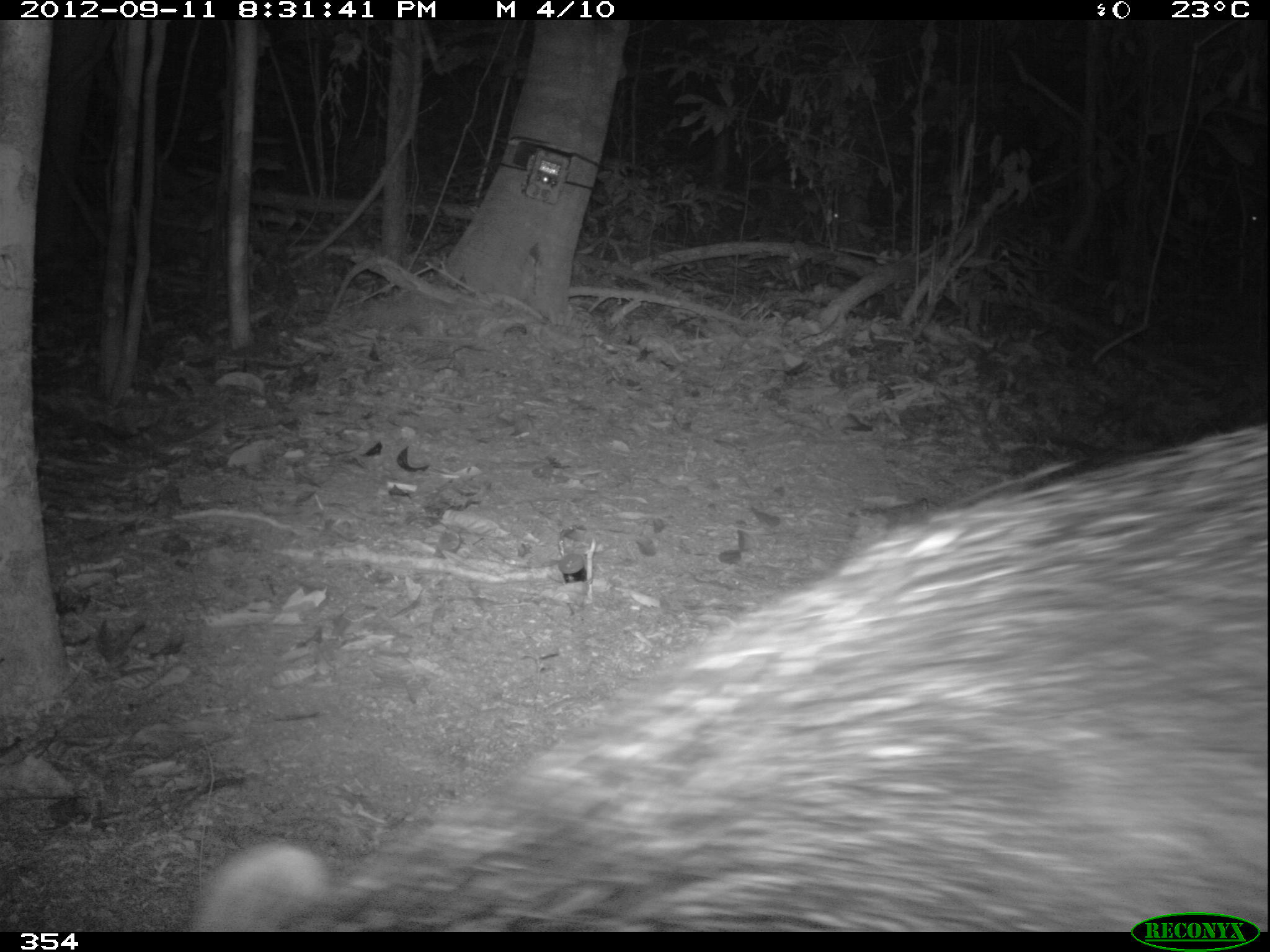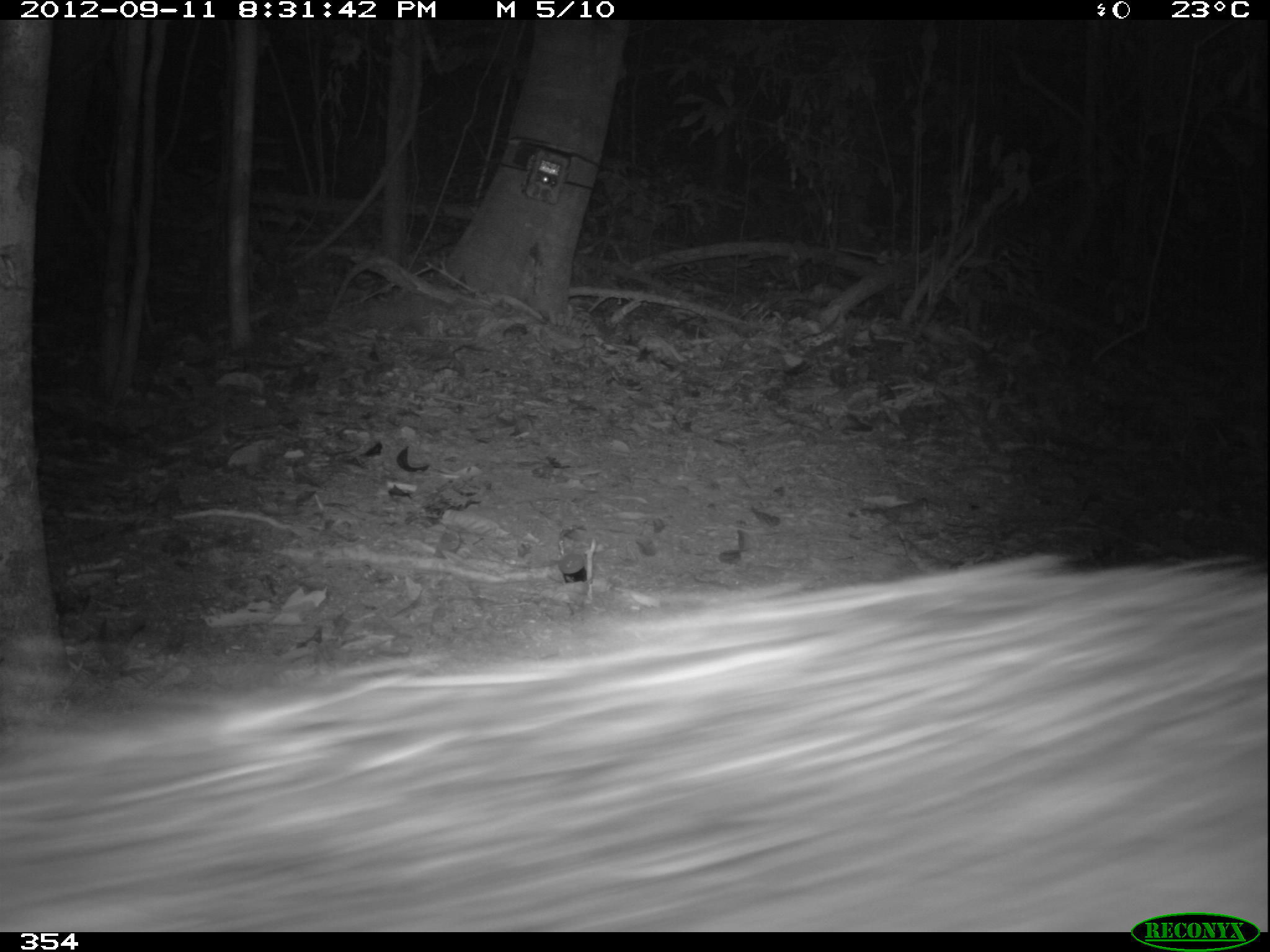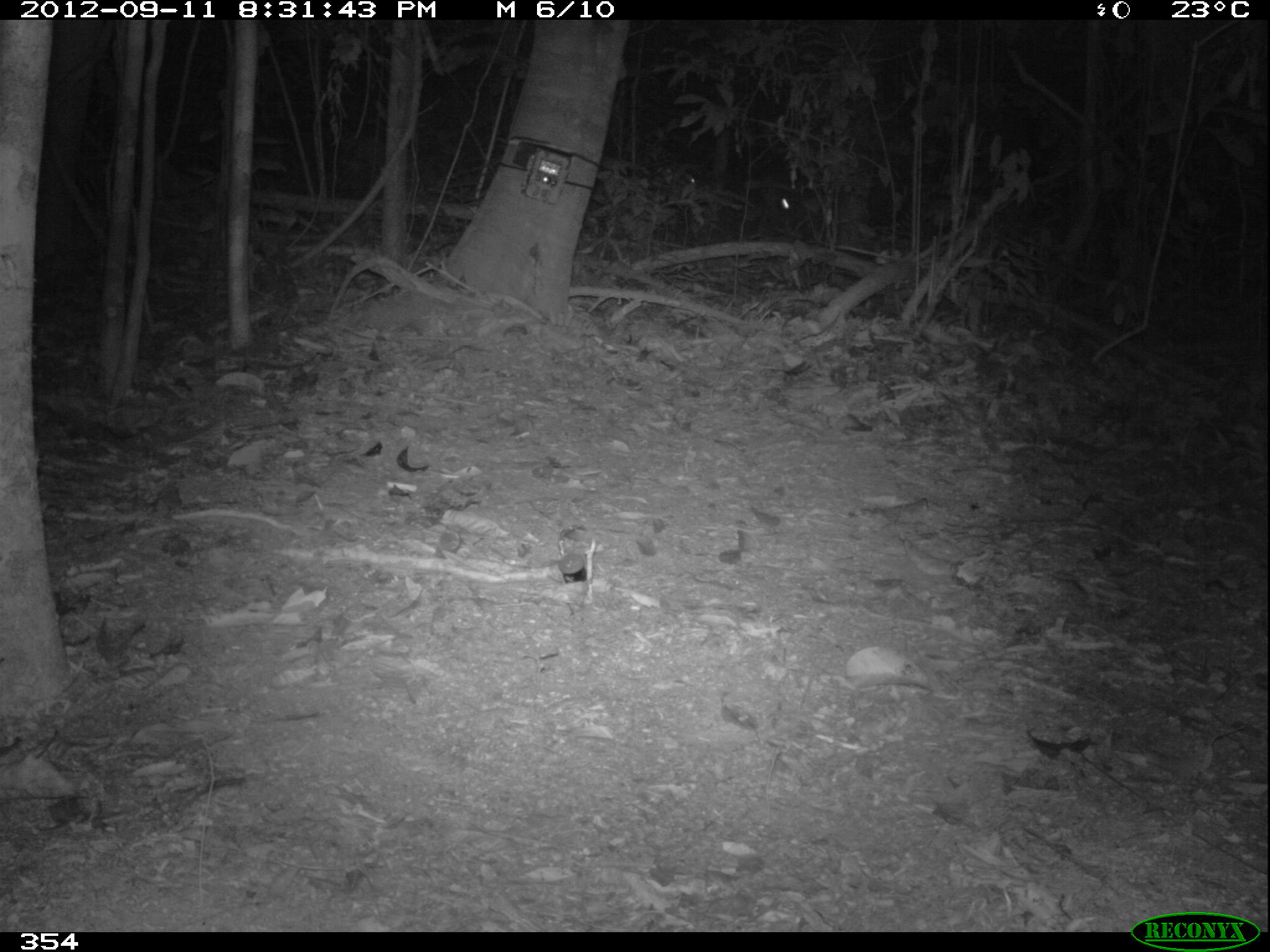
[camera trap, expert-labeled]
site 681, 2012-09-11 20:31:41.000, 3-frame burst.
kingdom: Animalia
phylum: Chordata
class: Mammalia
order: Artiodactyla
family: Tayassuidae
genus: Tayassu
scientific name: Tayassu pecari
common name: white-lipped peccary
Tayassu pecari (white-lipped peccary).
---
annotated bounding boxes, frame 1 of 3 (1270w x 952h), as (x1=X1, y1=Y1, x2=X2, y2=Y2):
tayassu pecari: (x1=180, y1=418, x2=1269, y2=932)